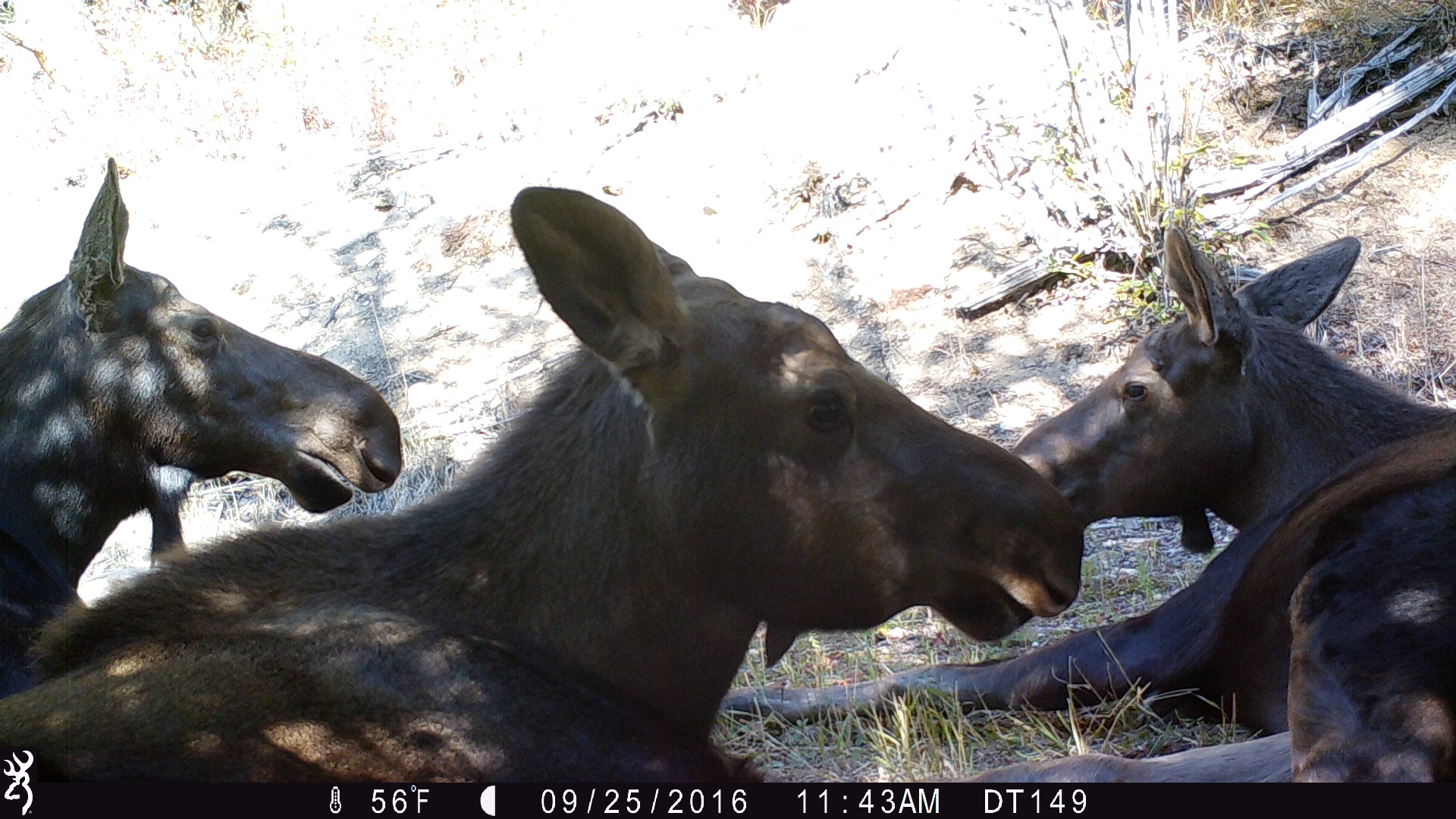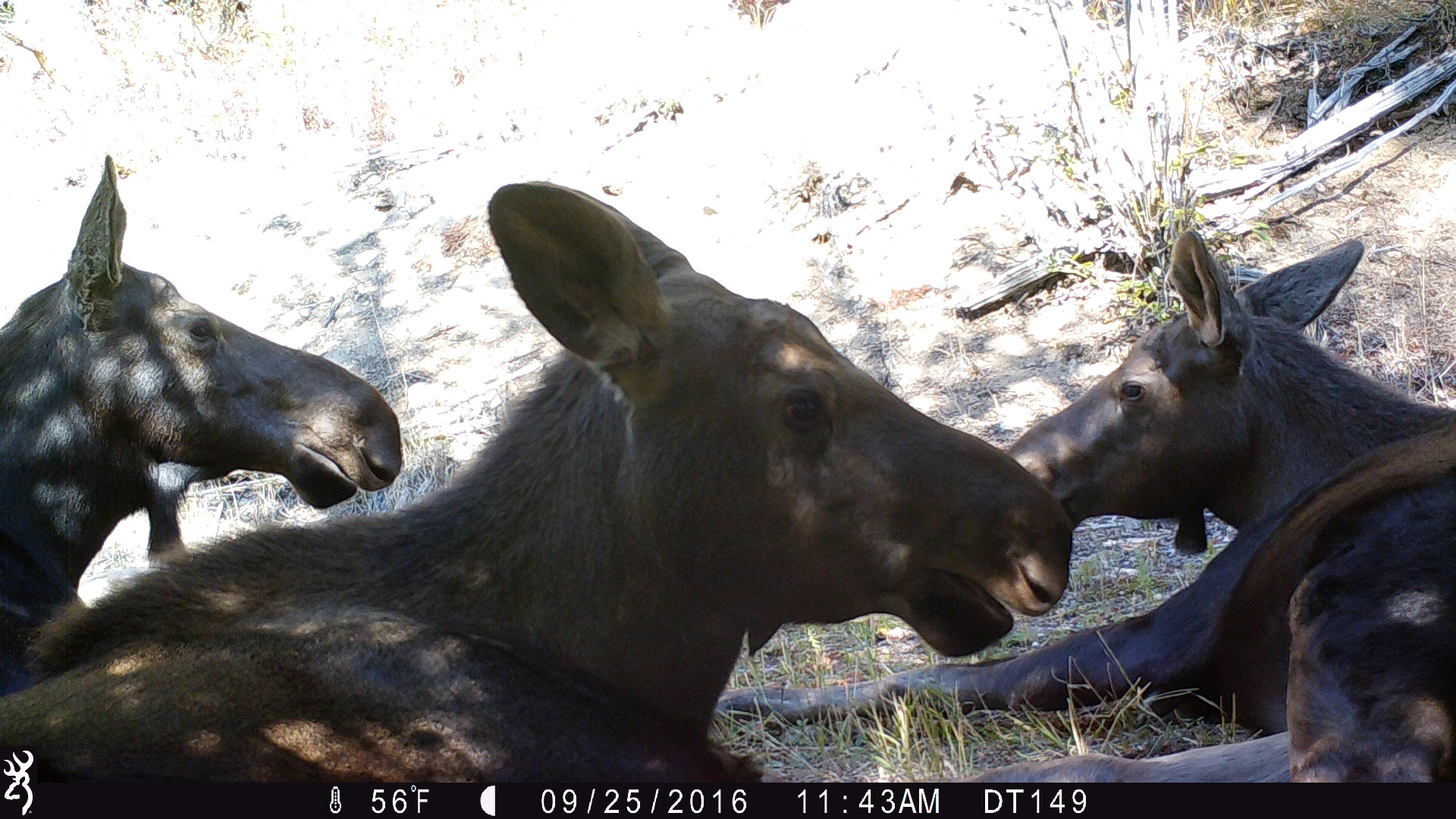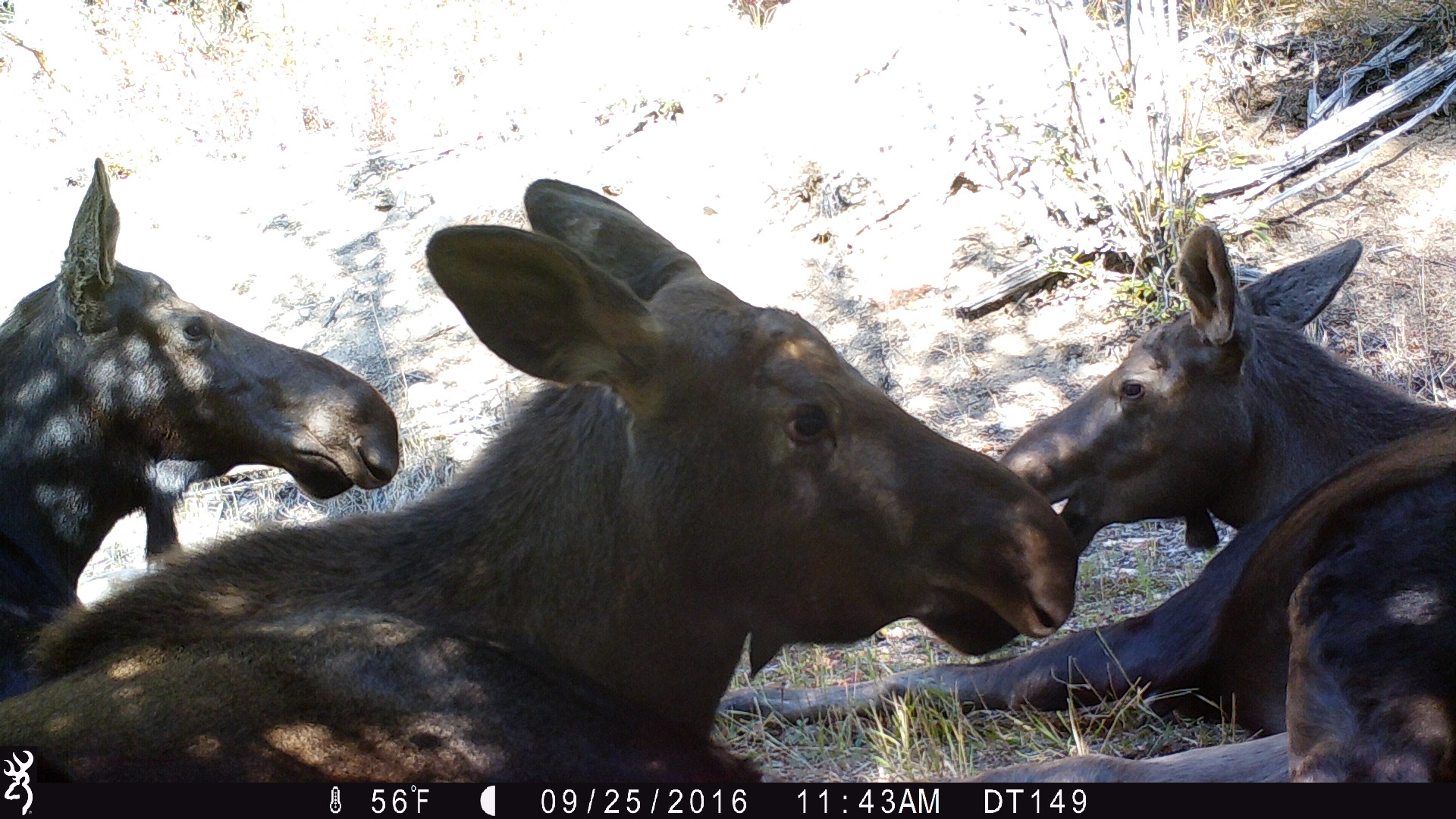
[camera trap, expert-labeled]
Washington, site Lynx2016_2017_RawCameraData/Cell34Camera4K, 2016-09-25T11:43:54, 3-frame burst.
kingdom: Animalia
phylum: Chordata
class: Mammalia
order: Artiodactyla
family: Cervidae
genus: Alces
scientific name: Alces alces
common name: moose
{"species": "Alces alces (moose)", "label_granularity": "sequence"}